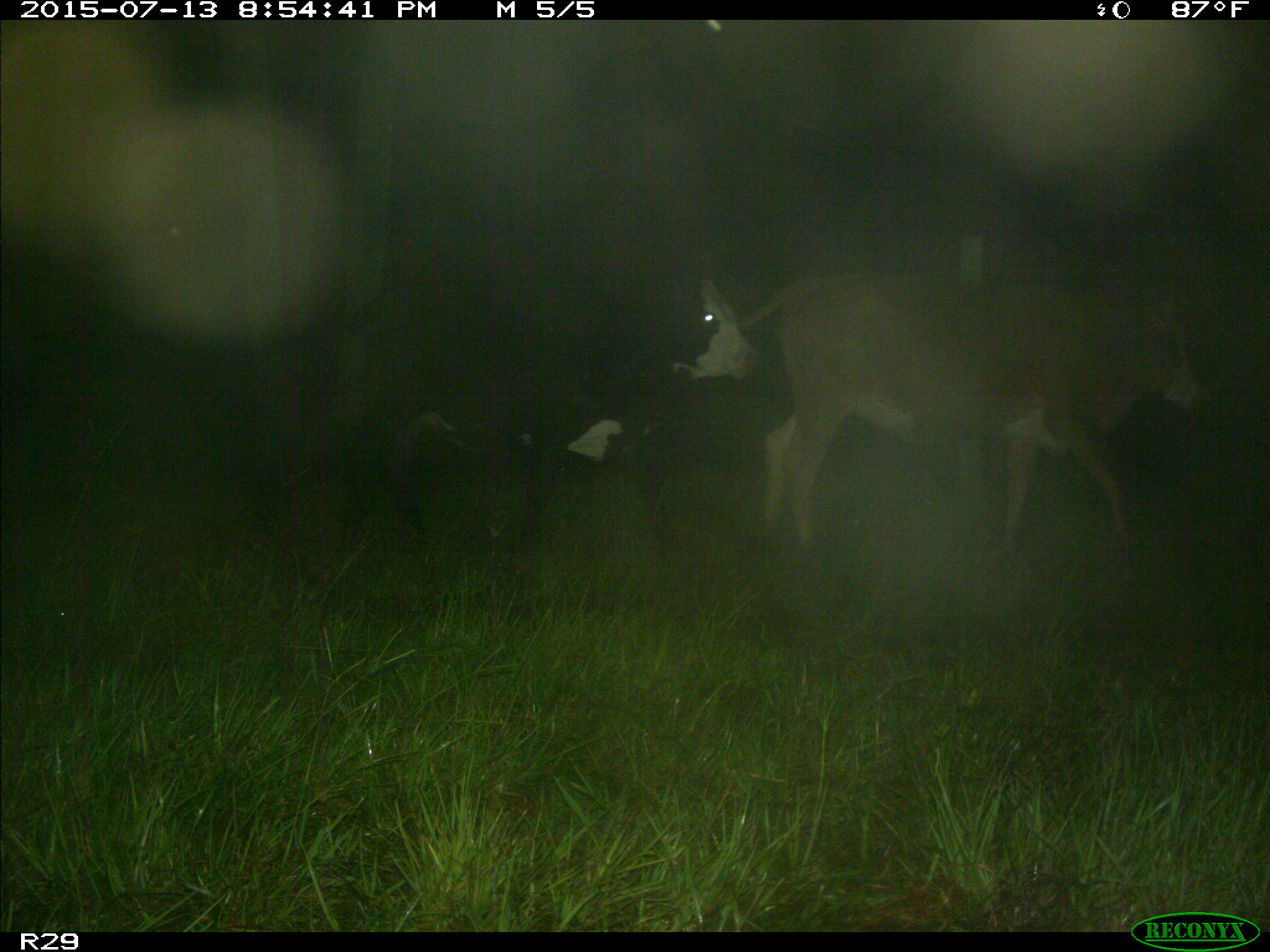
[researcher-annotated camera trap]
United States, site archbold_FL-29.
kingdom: Animalia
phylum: Chordata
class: Mammalia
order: Artiodactyla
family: Bovidae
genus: Bos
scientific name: Bos taurus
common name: domestic cow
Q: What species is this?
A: Bos taurus (domestic cow).